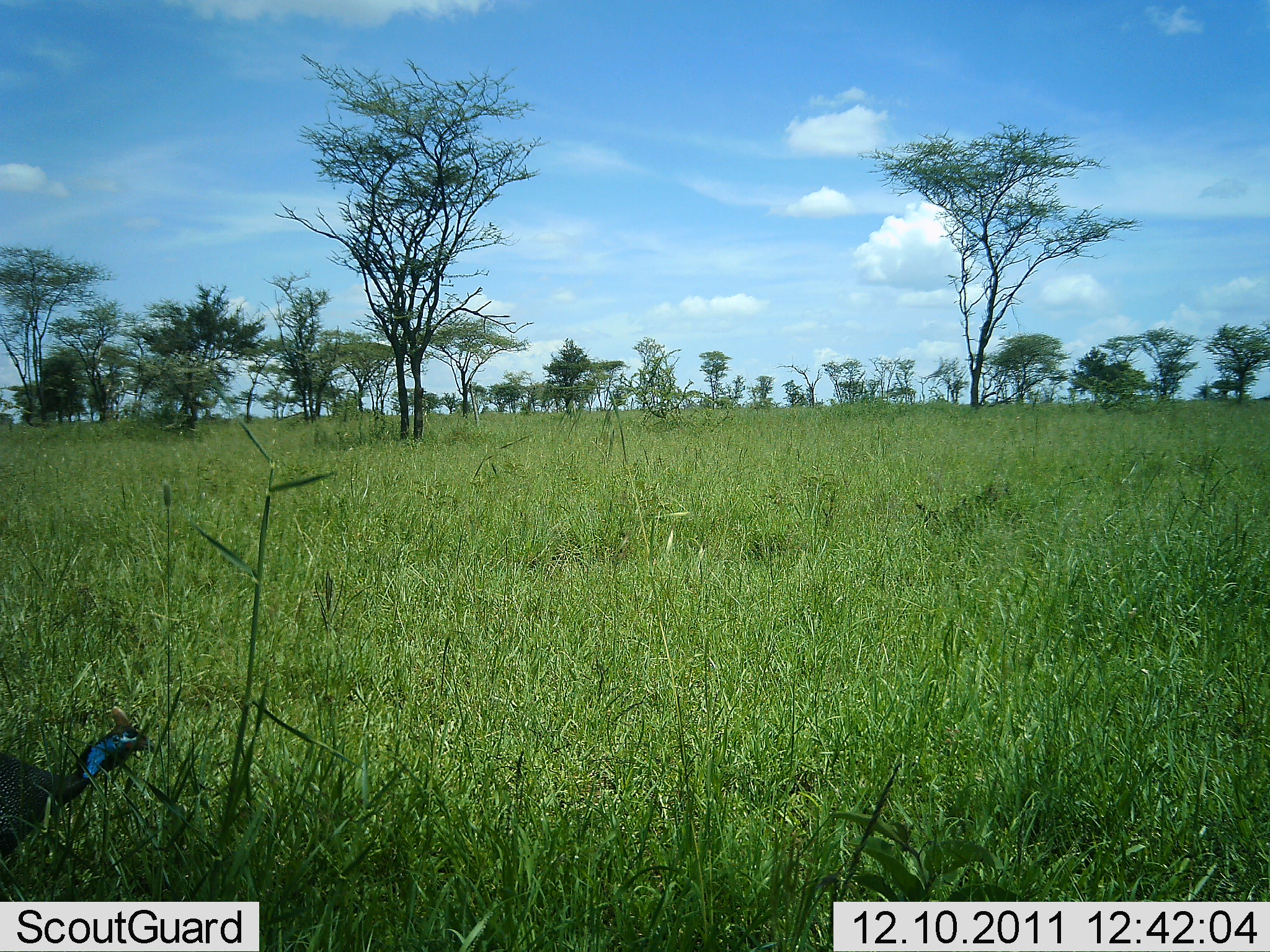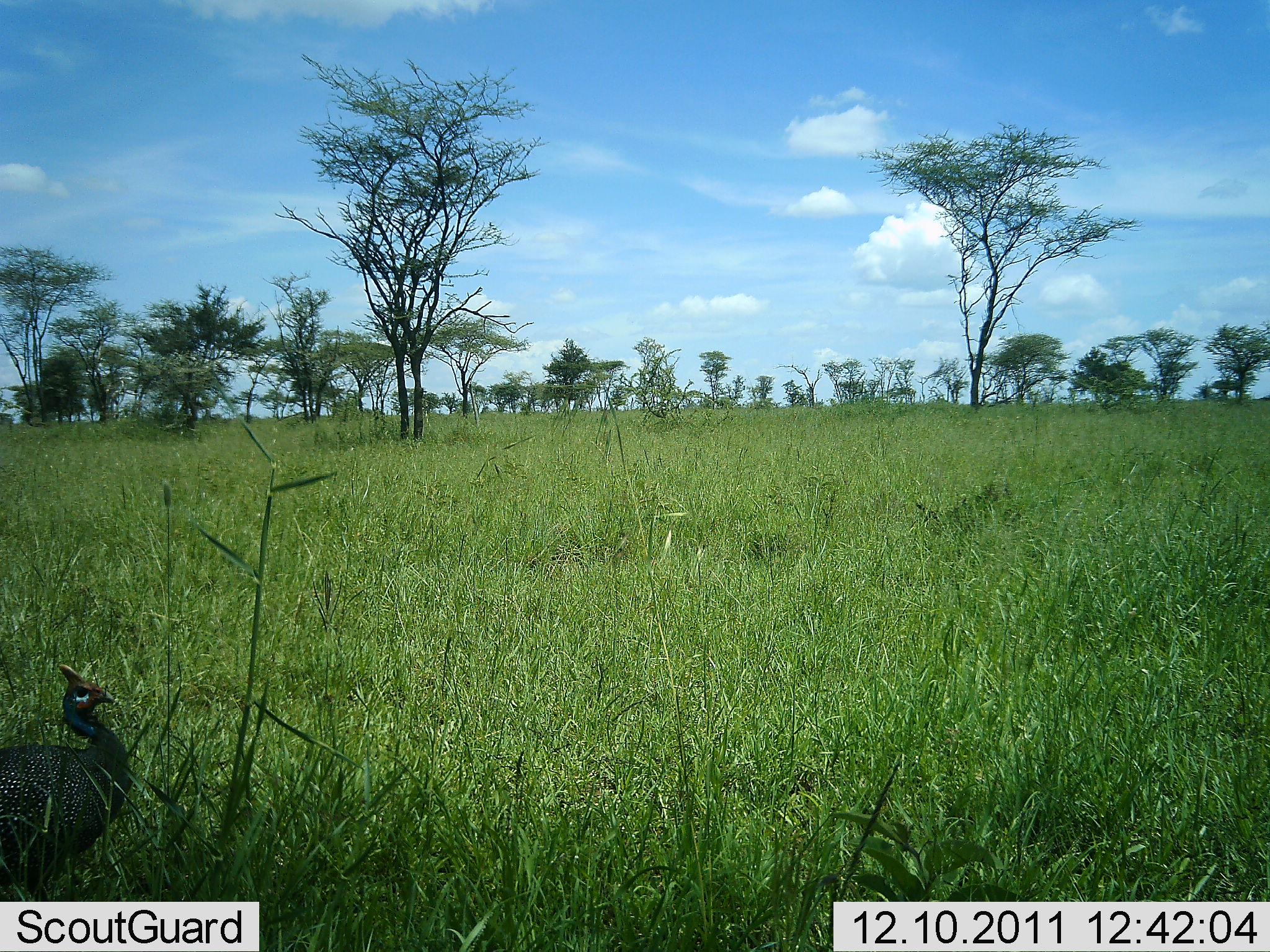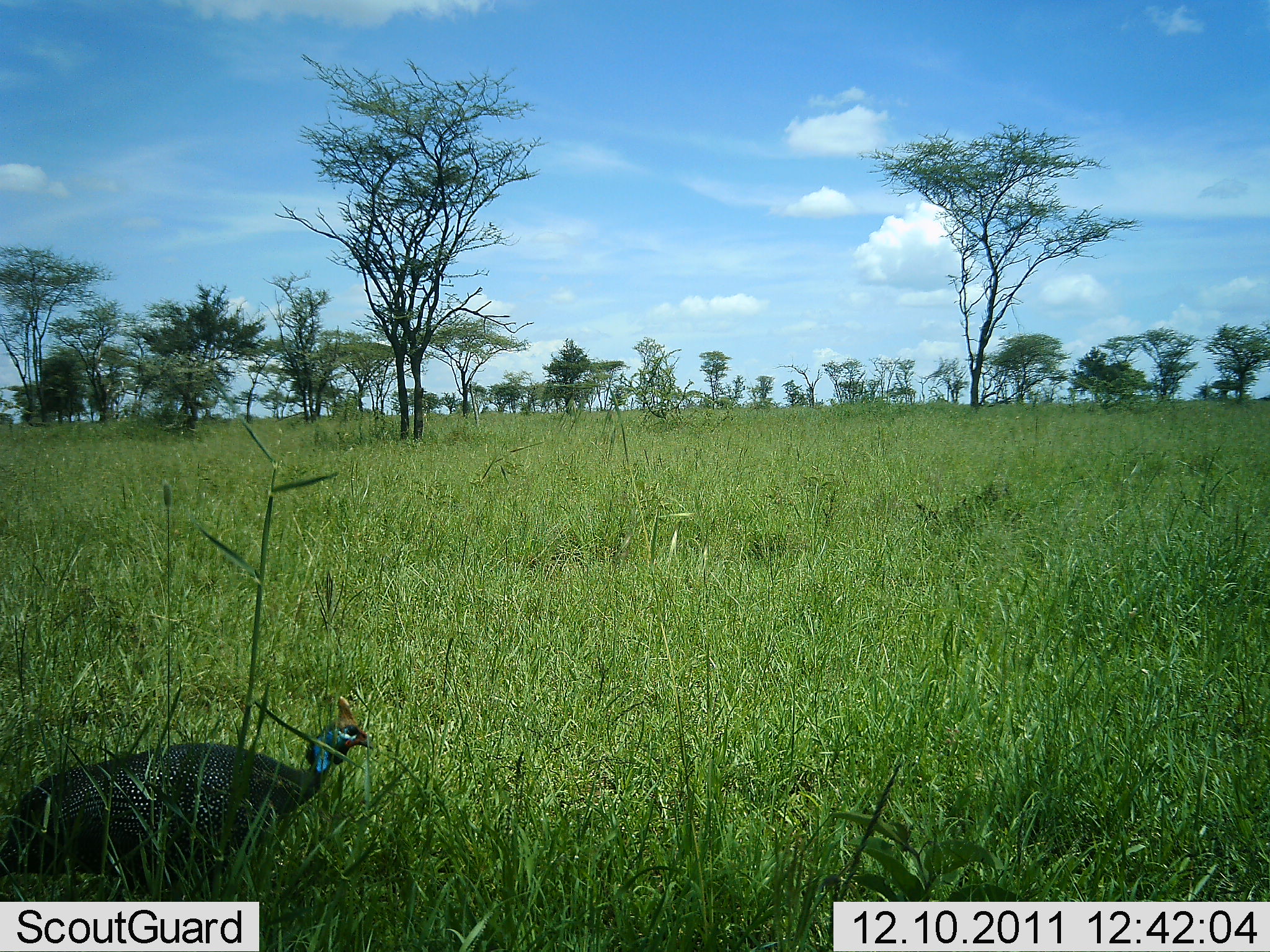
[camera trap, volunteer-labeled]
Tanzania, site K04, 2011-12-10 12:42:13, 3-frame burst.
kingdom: Animalia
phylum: Chordata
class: Aves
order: Galliformes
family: Numididae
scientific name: Numididae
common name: guinea fowl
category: guineafowl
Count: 1.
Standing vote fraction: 15%.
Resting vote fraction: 0%.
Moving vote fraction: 85%.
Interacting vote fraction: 0%.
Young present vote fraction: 0%.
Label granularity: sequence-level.